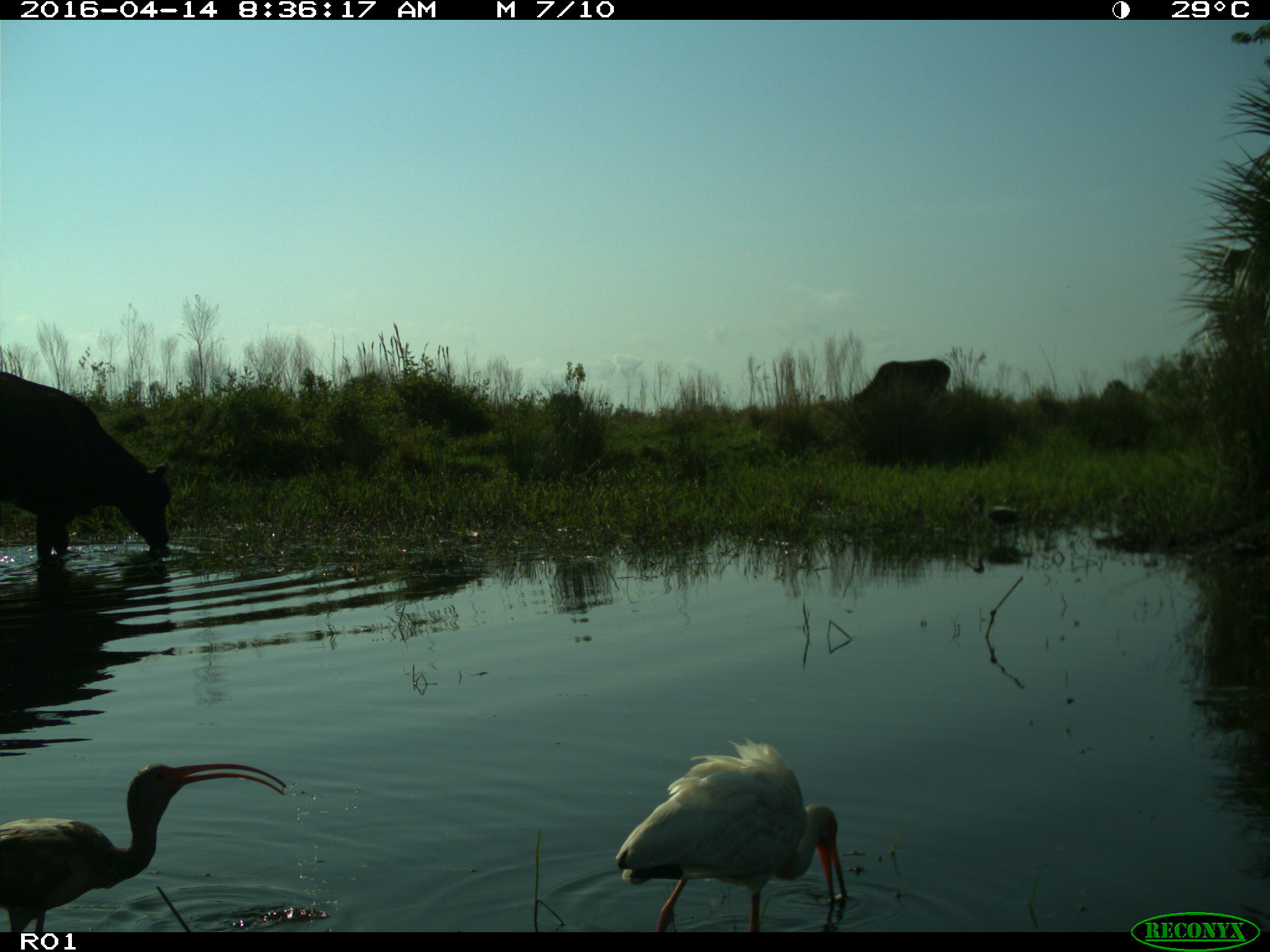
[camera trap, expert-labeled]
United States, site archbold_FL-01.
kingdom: Animalia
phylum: Chordata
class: Mammalia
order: Artiodactyla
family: Bovidae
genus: Bos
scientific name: Bos taurus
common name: domestic cow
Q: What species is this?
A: Bos taurus (domestic cow).